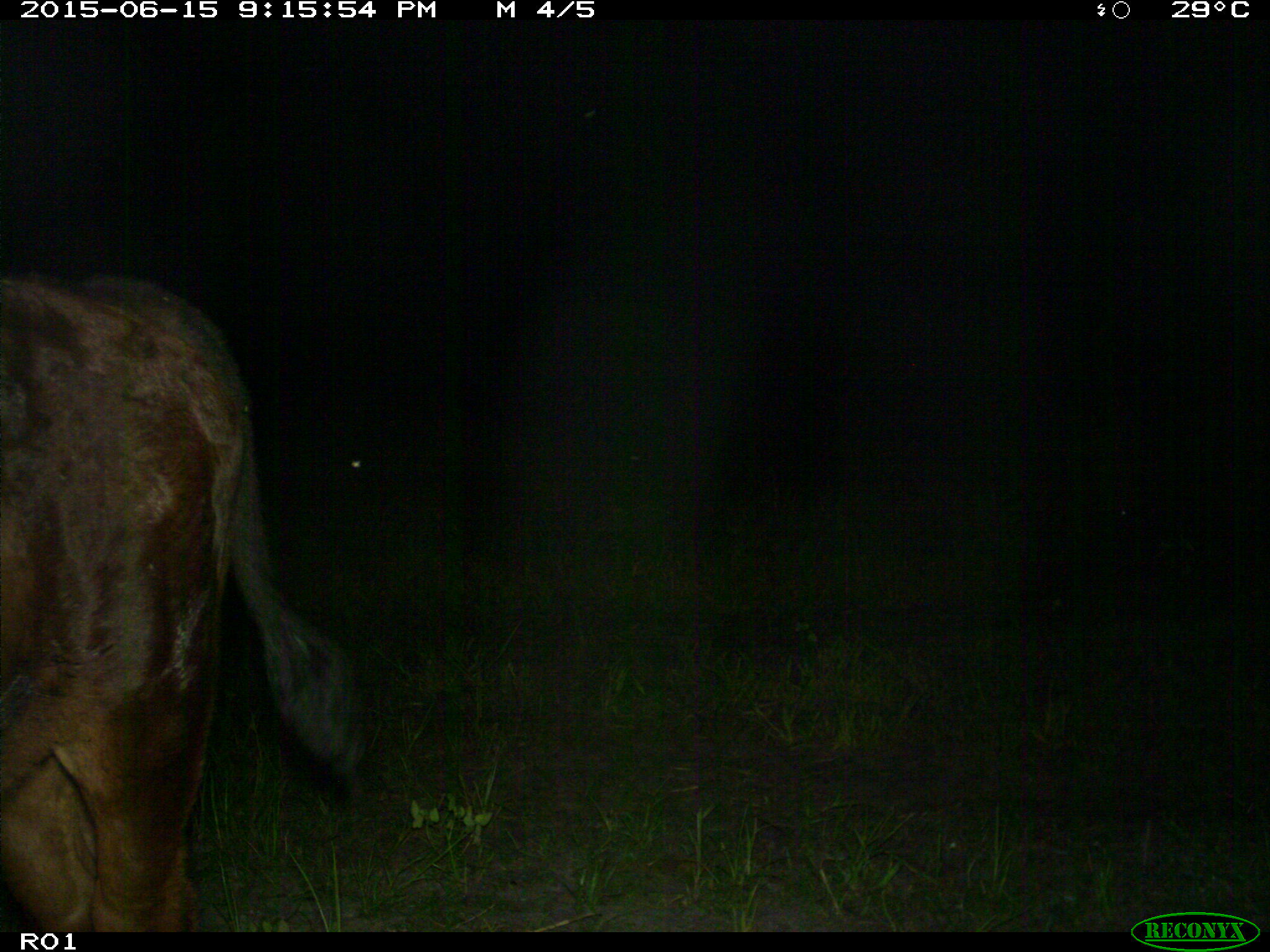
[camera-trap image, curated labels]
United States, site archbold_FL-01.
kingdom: Animalia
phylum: Chordata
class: Mammalia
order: Artiodactyla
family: Bovidae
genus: Bos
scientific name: Bos taurus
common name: domestic cow